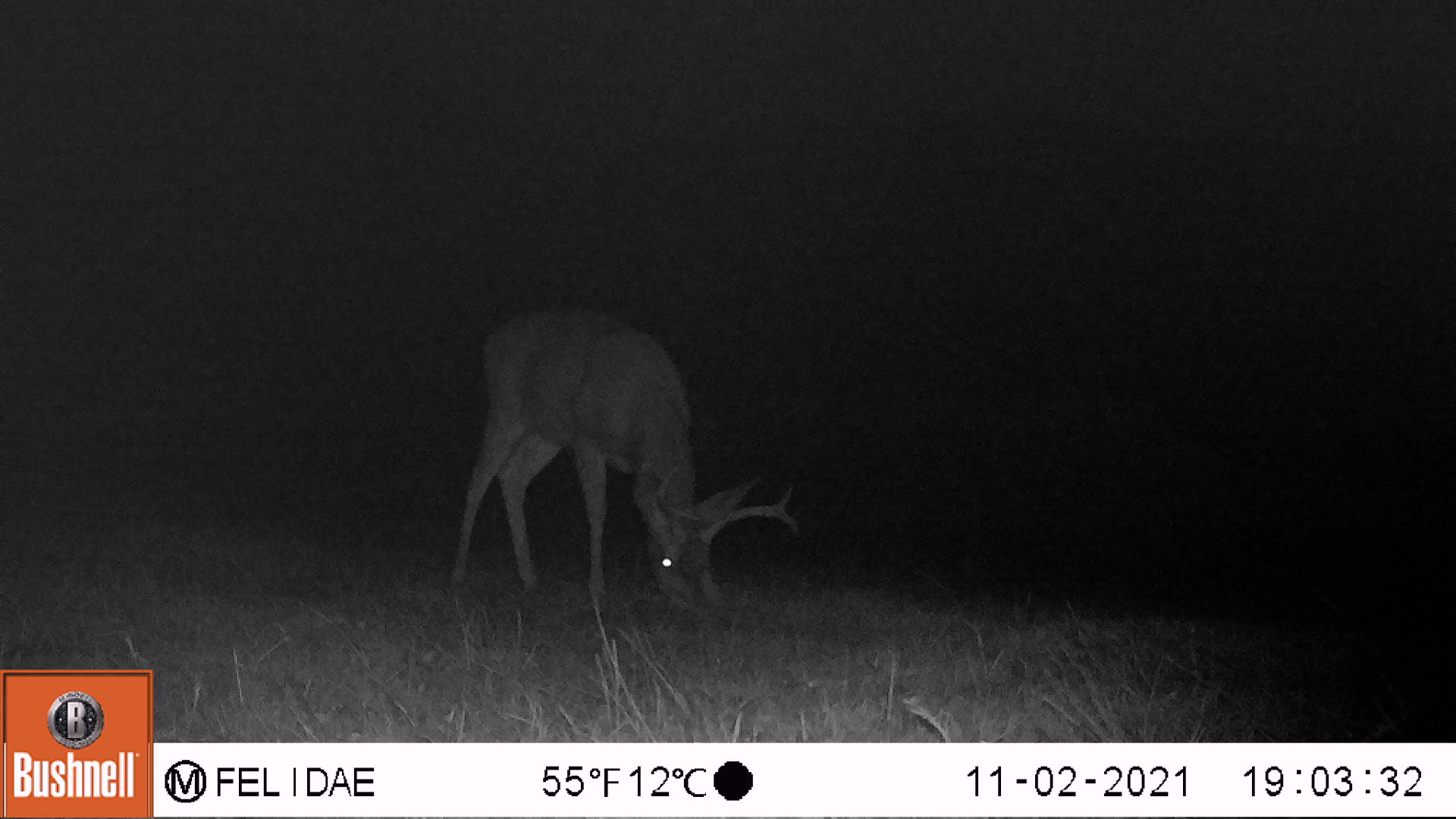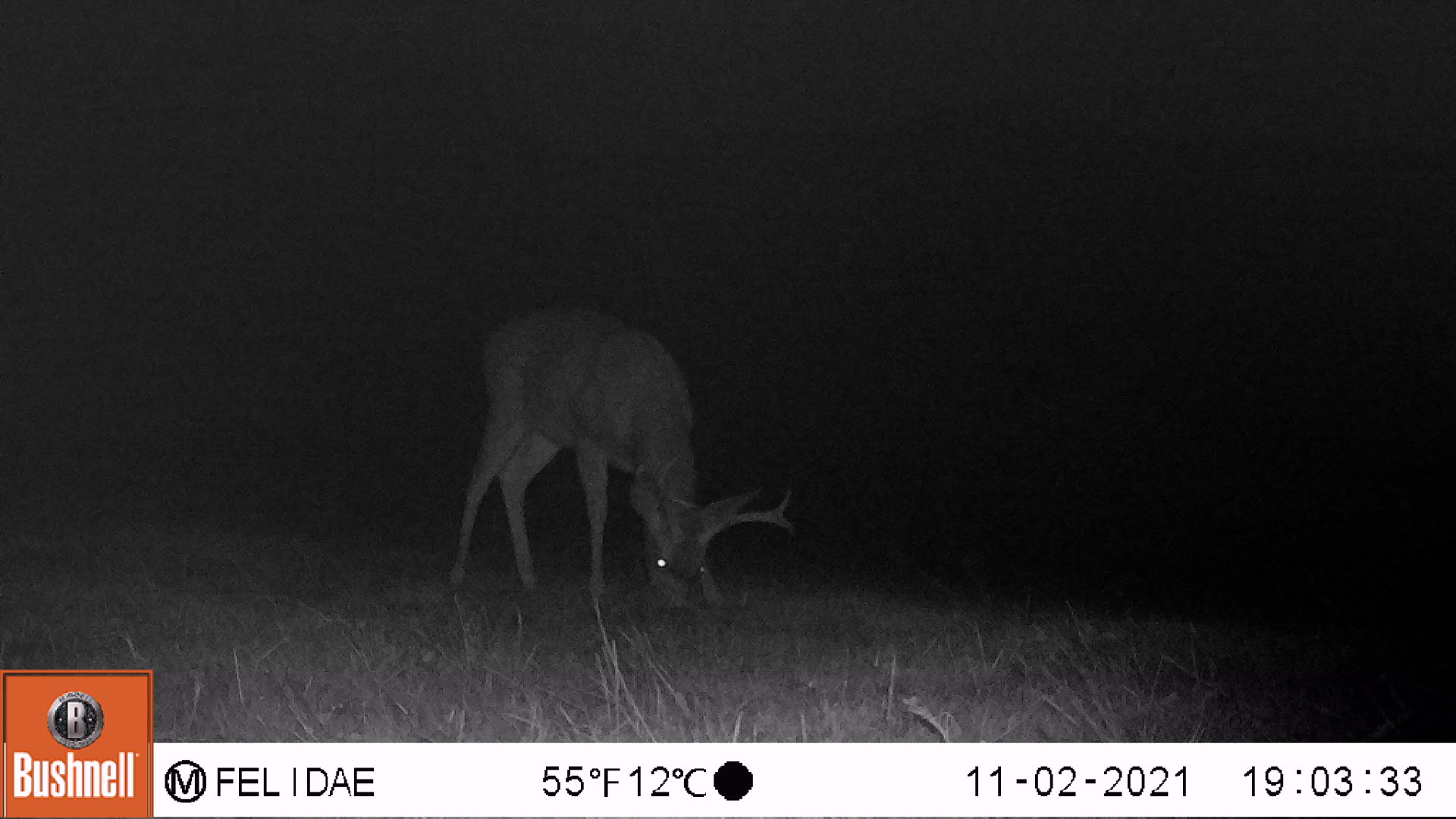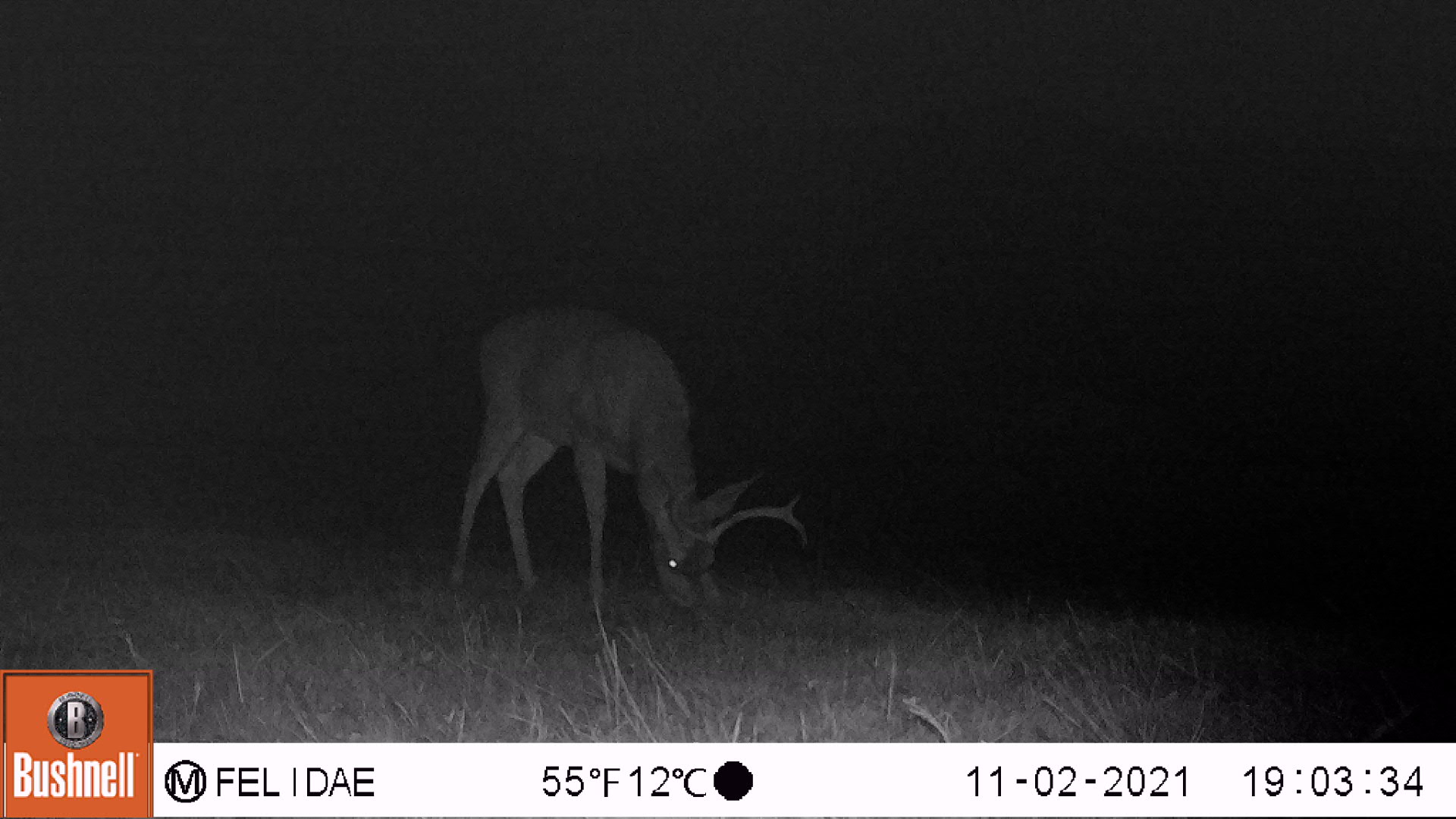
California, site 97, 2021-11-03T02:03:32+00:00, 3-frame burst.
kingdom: Animalia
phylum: Chordata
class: Mammalia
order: Artiodactyla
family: Cervidae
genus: Odocoileus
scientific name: Odocoileus hemionus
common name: mule deer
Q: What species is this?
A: Mule deer (Odocoileus hemionus).